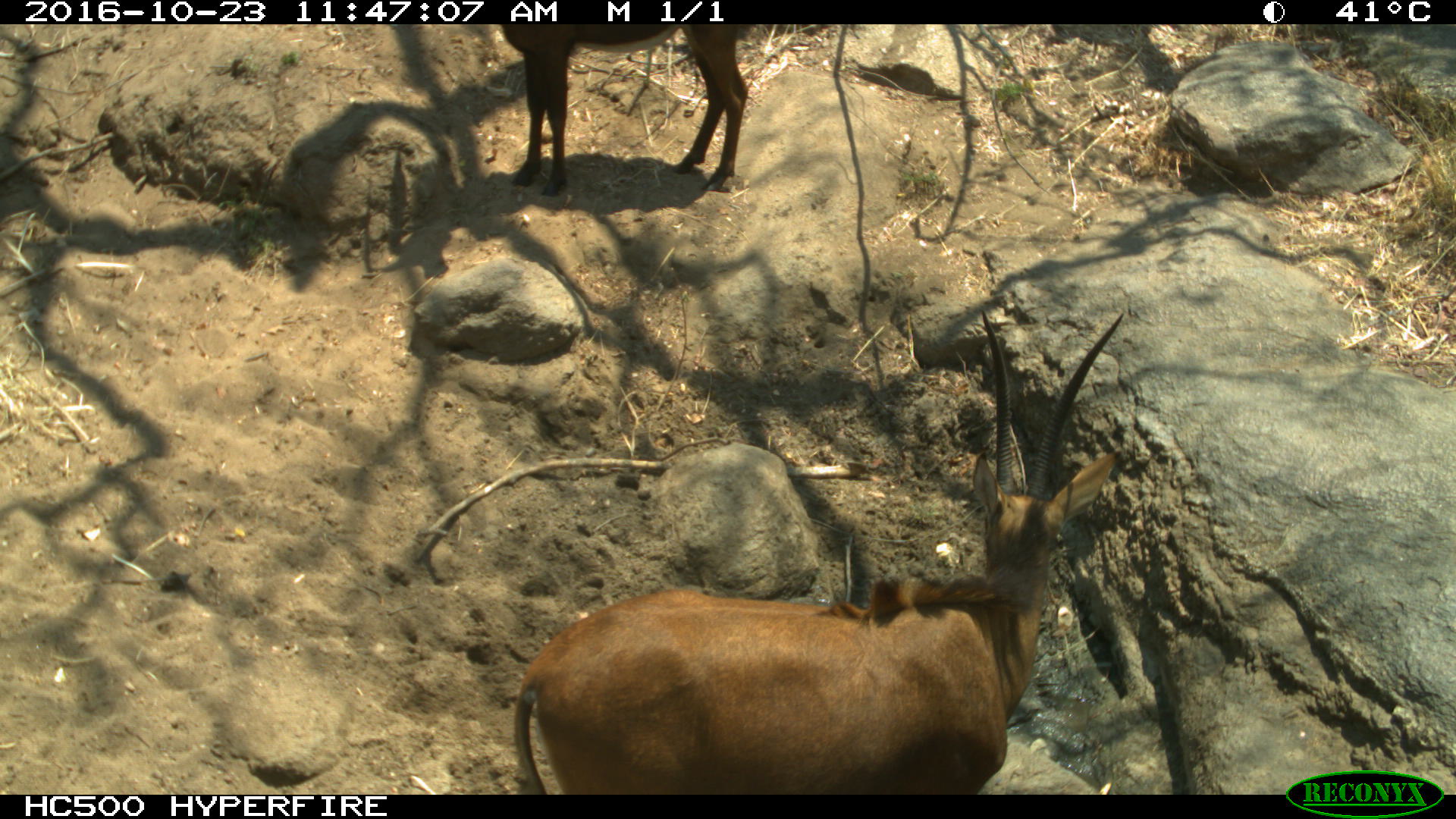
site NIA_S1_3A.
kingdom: Animalia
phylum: Chordata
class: Mammalia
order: Artiodactyla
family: Bovidae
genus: Hippotragus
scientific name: Hippotragus niger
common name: sable antelope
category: sable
Sable (sable antelope) (Hippotragus niger), count 2. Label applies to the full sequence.